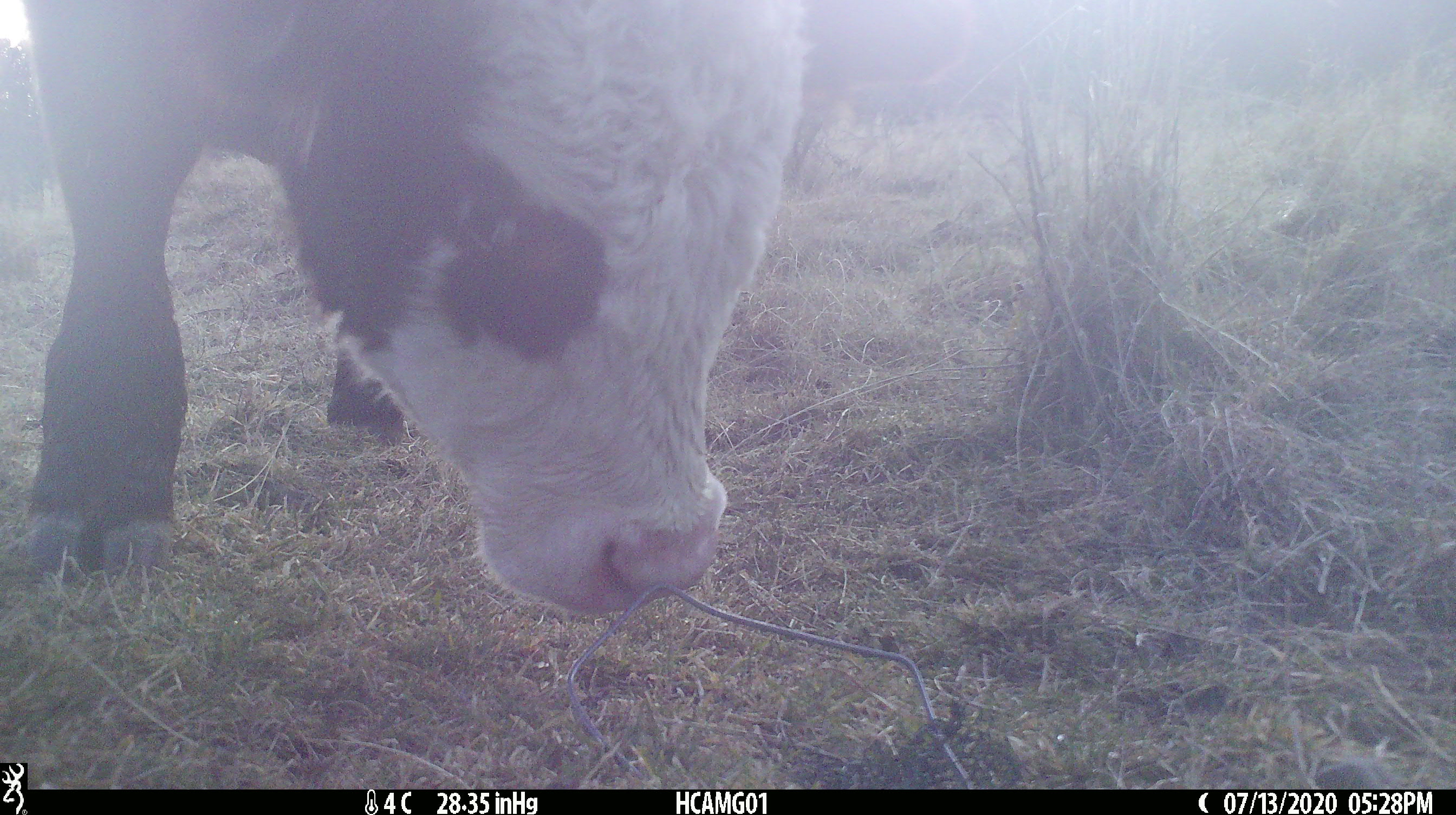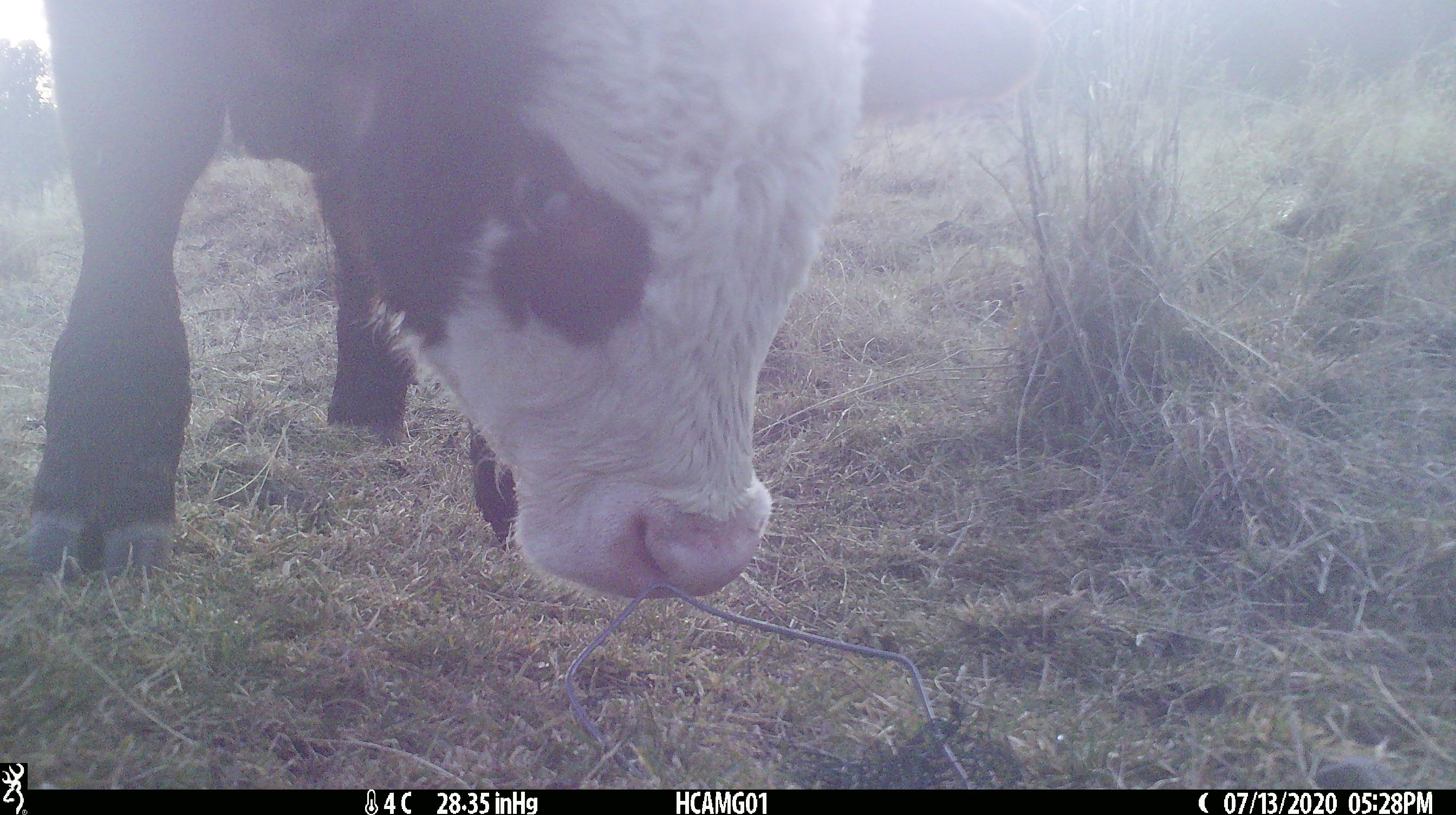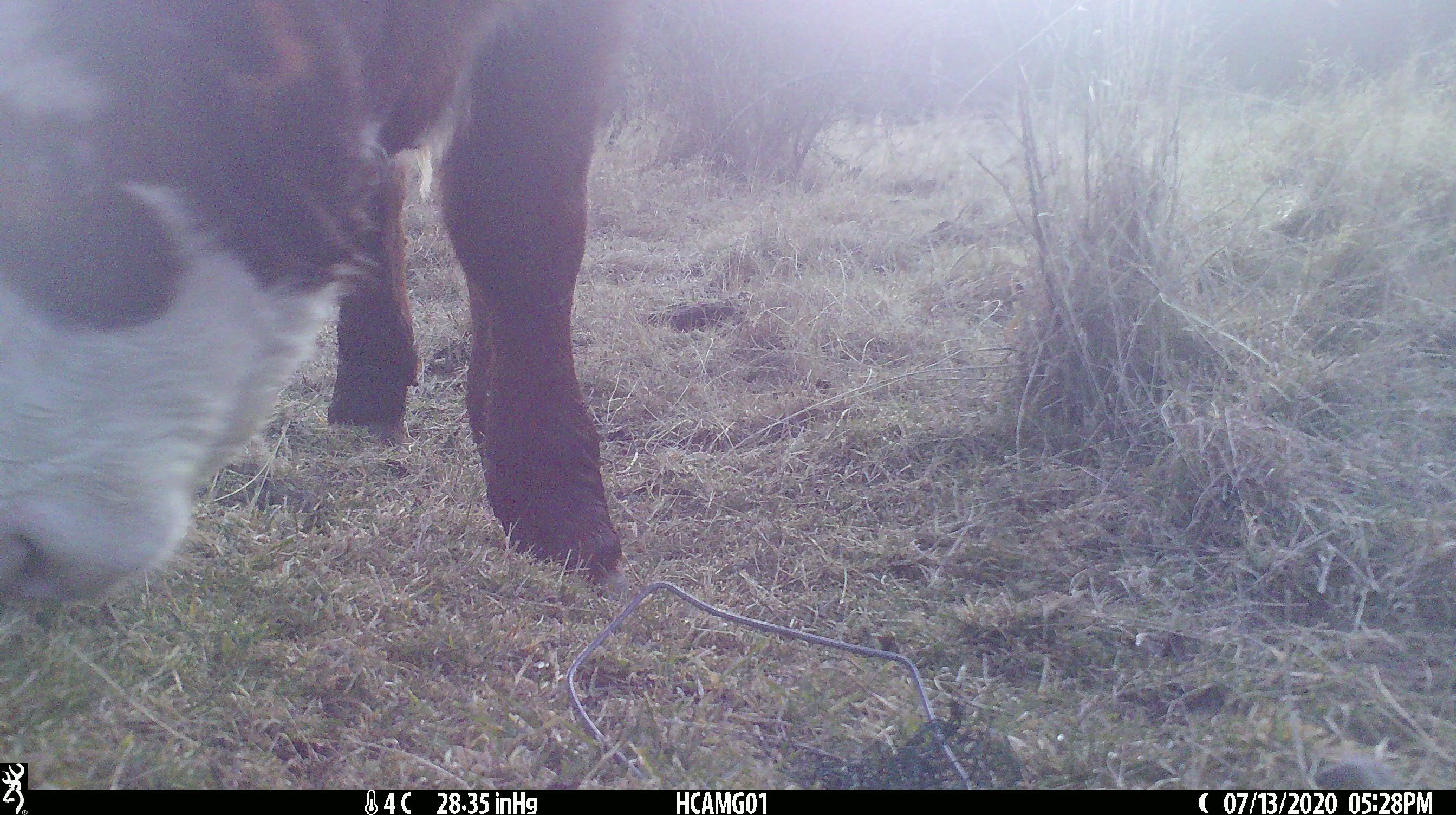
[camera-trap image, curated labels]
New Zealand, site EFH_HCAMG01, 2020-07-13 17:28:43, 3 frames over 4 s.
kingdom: Animalia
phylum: Chordata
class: Mammalia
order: Artiodactyla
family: Bovidae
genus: Bos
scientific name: Bos taurus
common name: domestic cow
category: cow